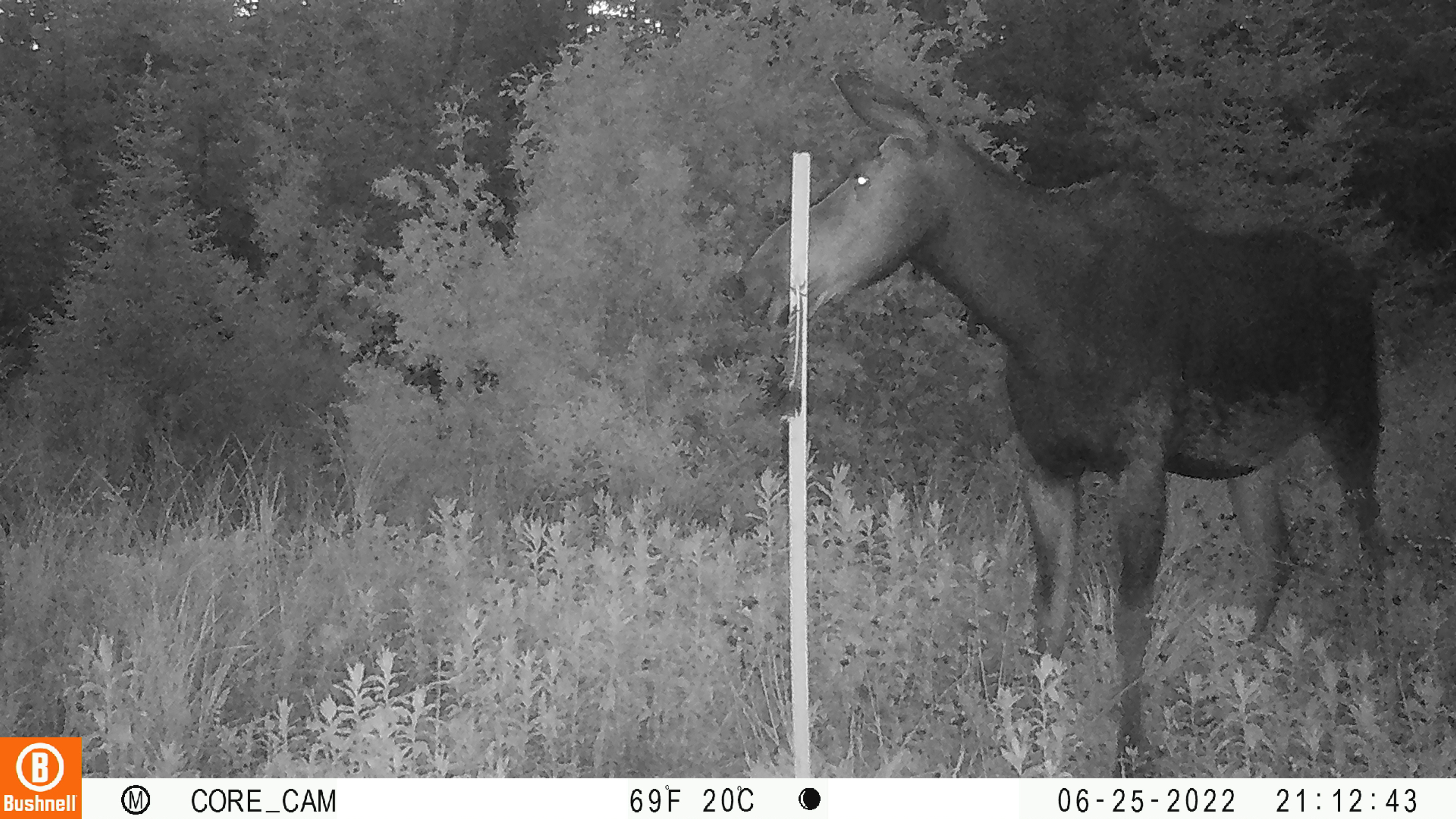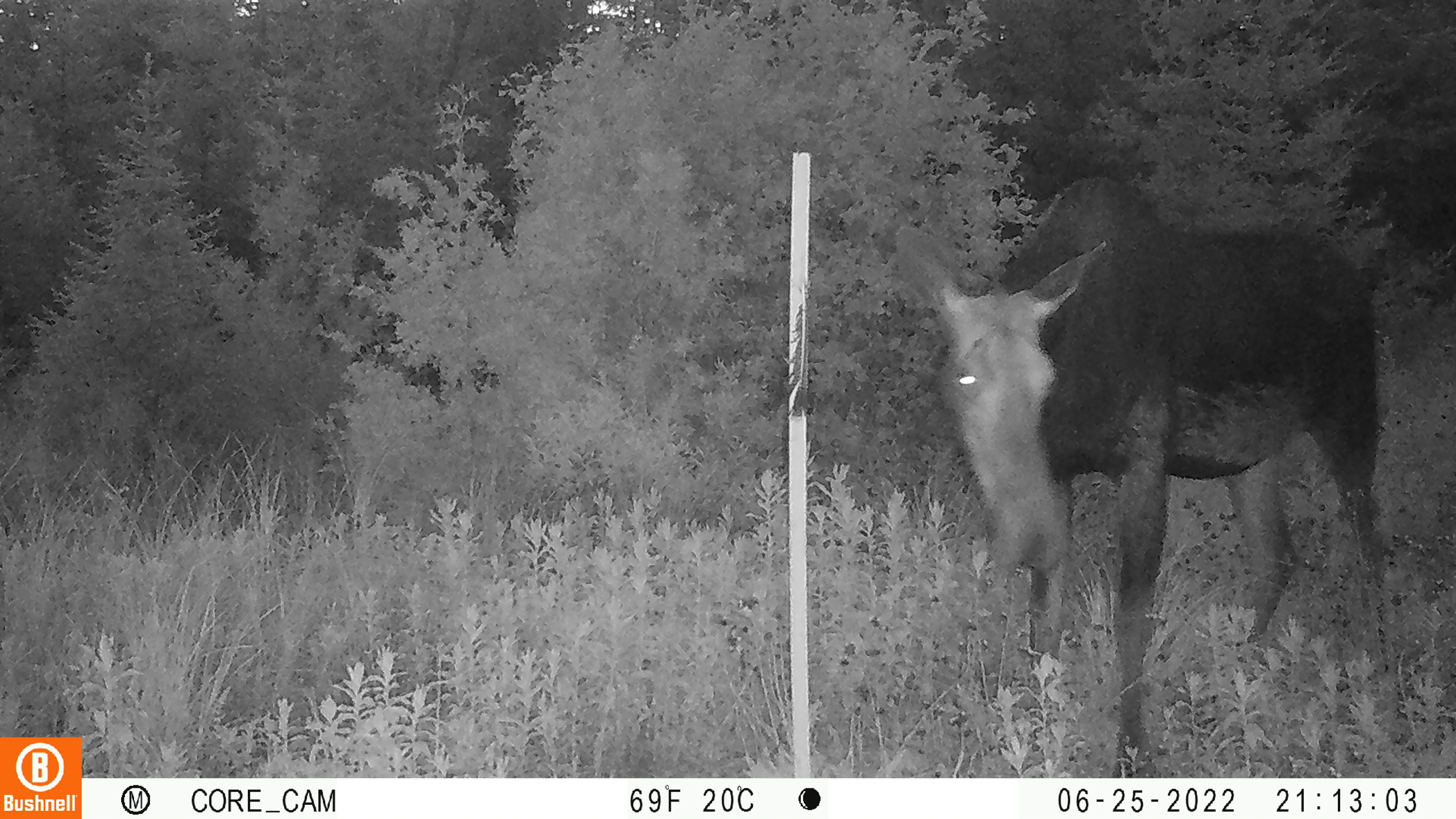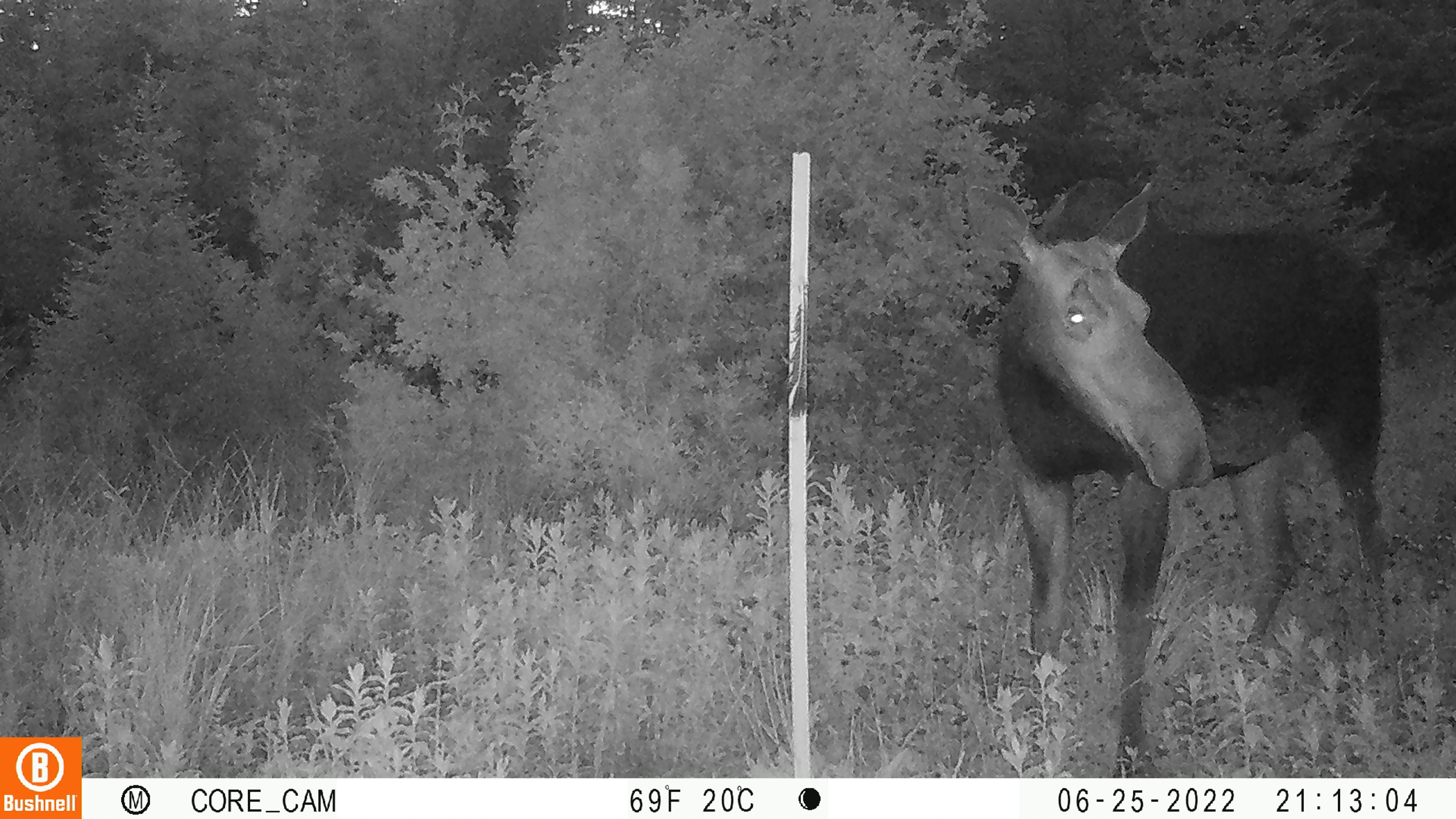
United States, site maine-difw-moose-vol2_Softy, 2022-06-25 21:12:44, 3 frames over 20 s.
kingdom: Animalia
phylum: Chordata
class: Mammalia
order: Artiodactyla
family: Cervidae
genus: Alces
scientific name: Alces alces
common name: moose